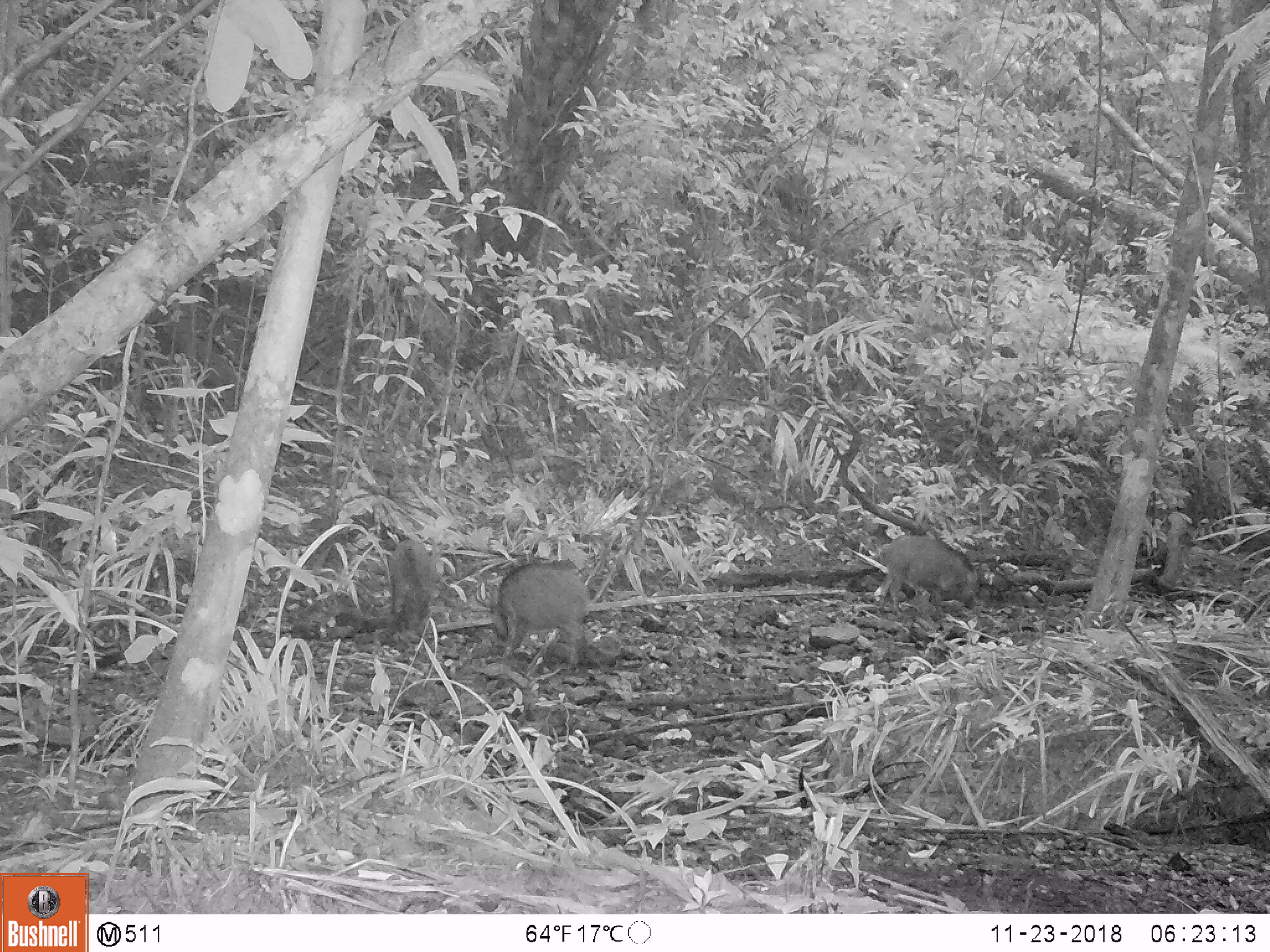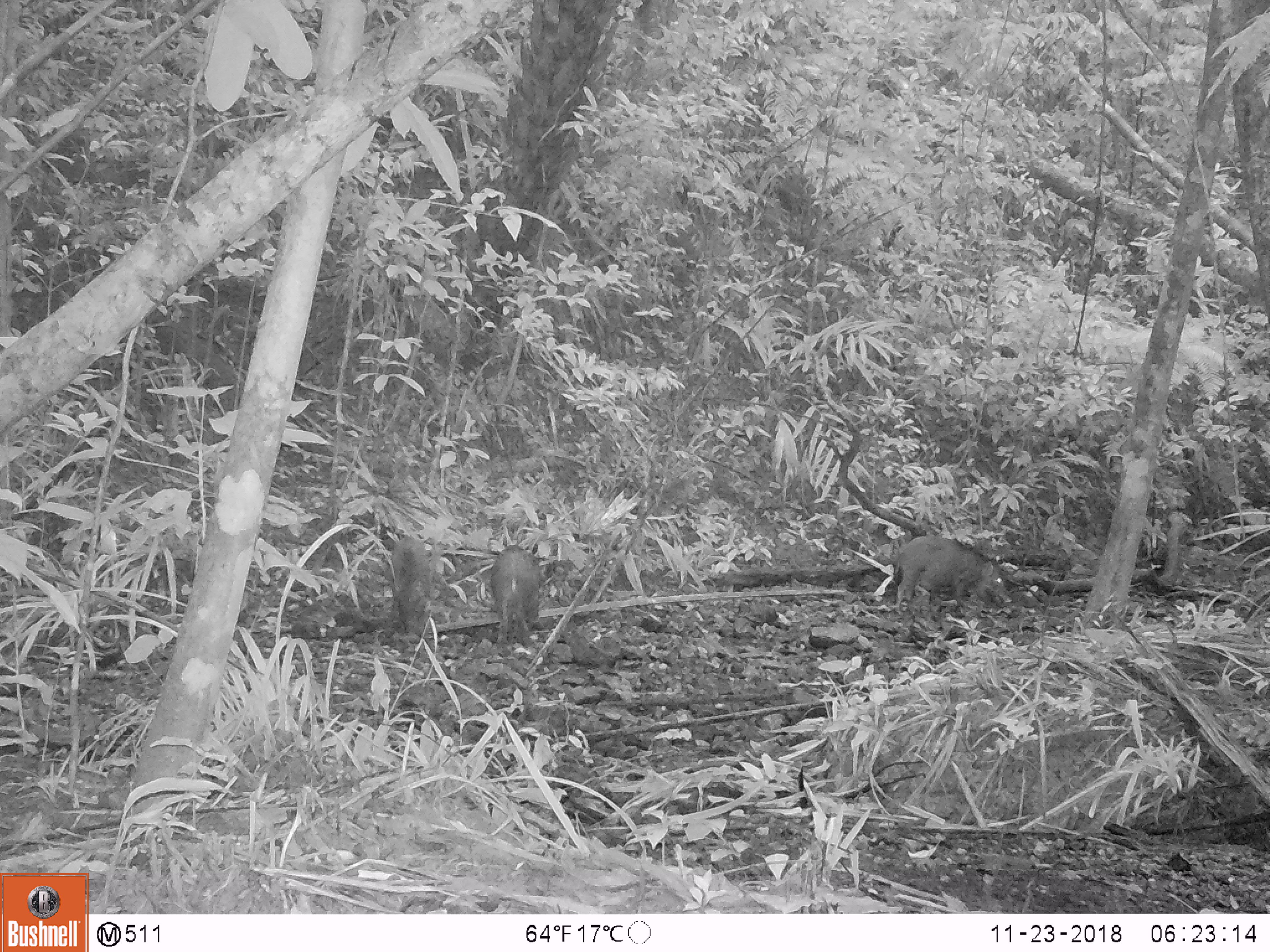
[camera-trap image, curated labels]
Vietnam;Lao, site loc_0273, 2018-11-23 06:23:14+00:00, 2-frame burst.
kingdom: Animalia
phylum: Chordata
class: Mammalia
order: Artiodactyla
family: Suidae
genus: Sus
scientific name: Sus scrofa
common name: eurasian wild pig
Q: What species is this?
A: Eurasian wild pig (Sus scrofa).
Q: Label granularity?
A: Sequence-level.